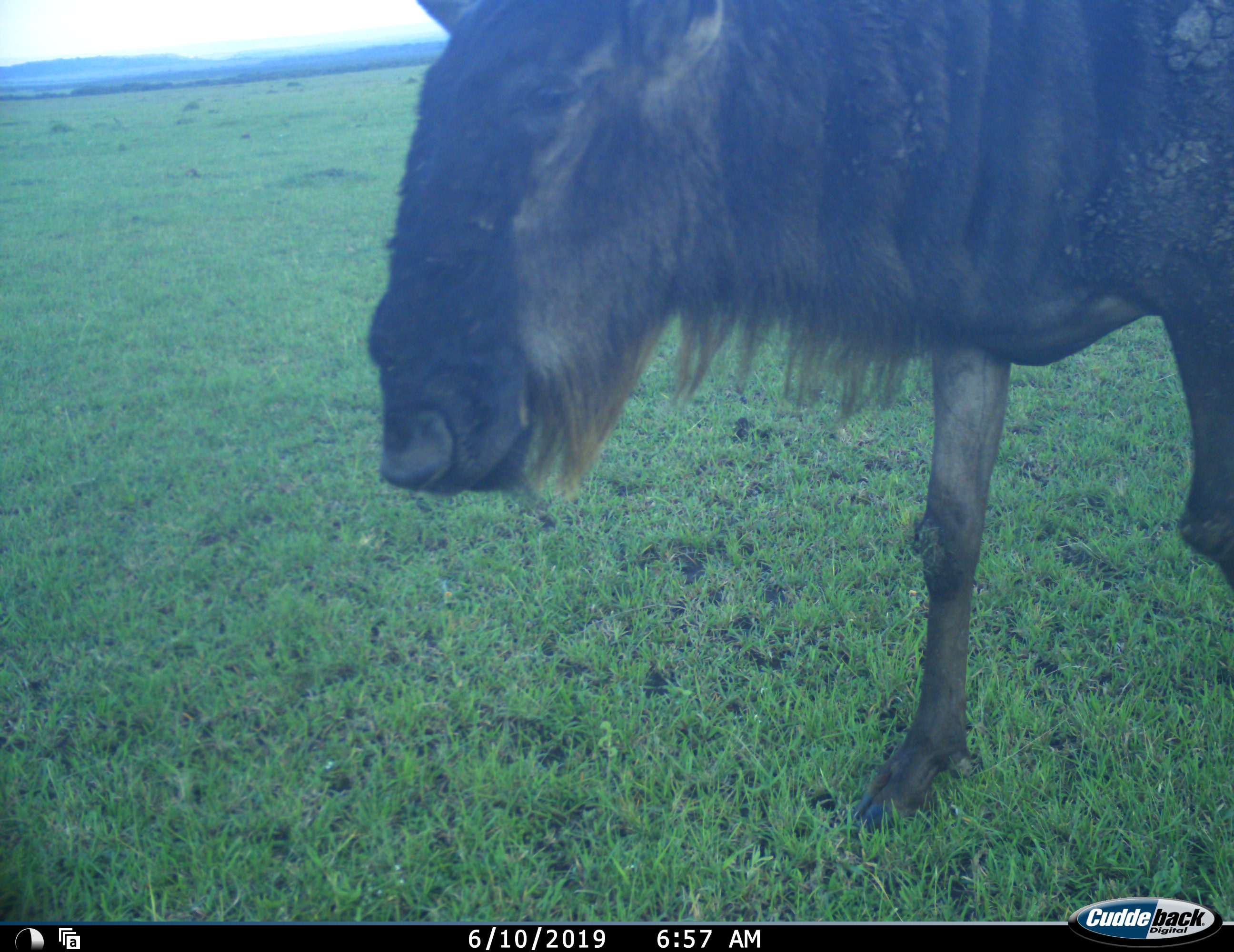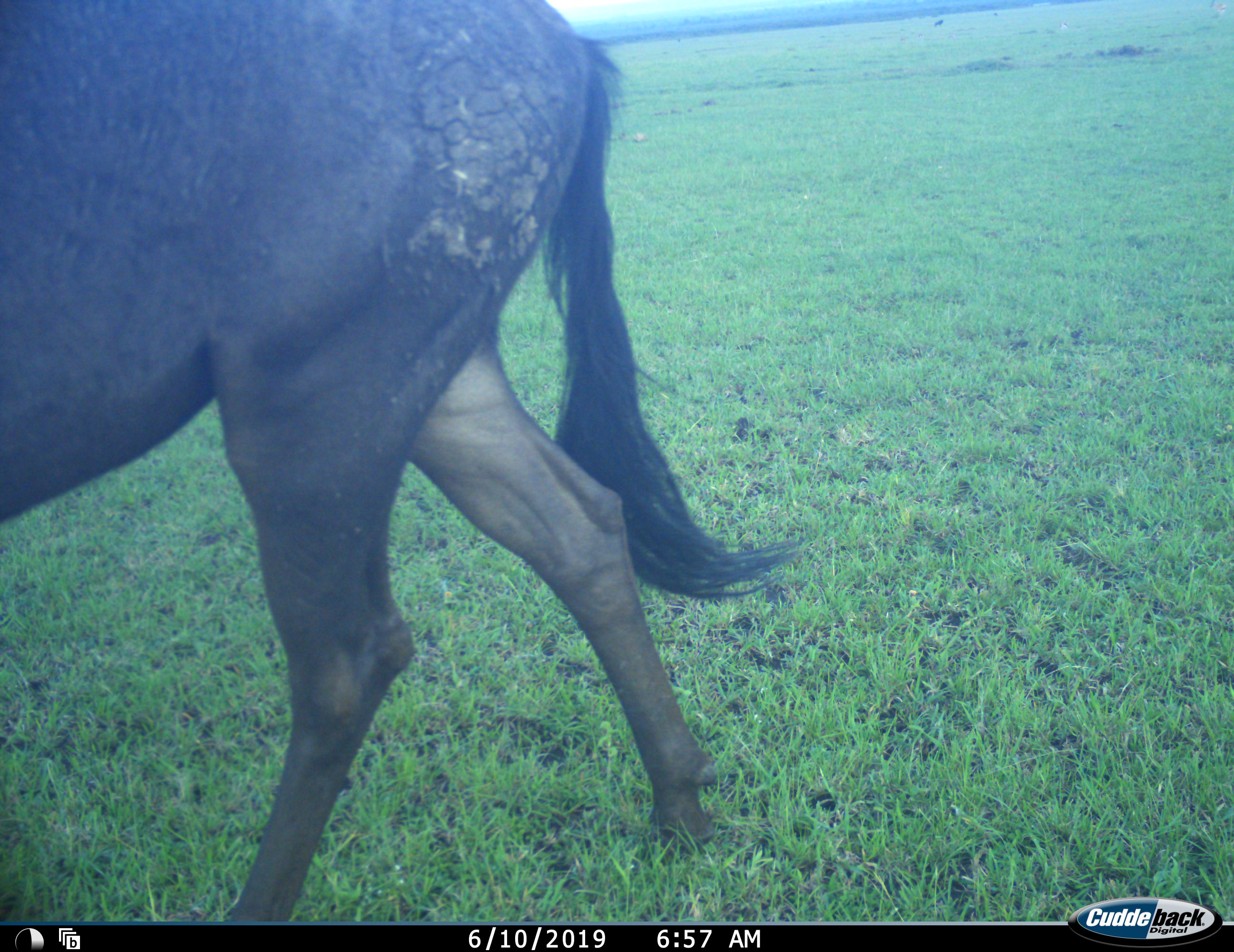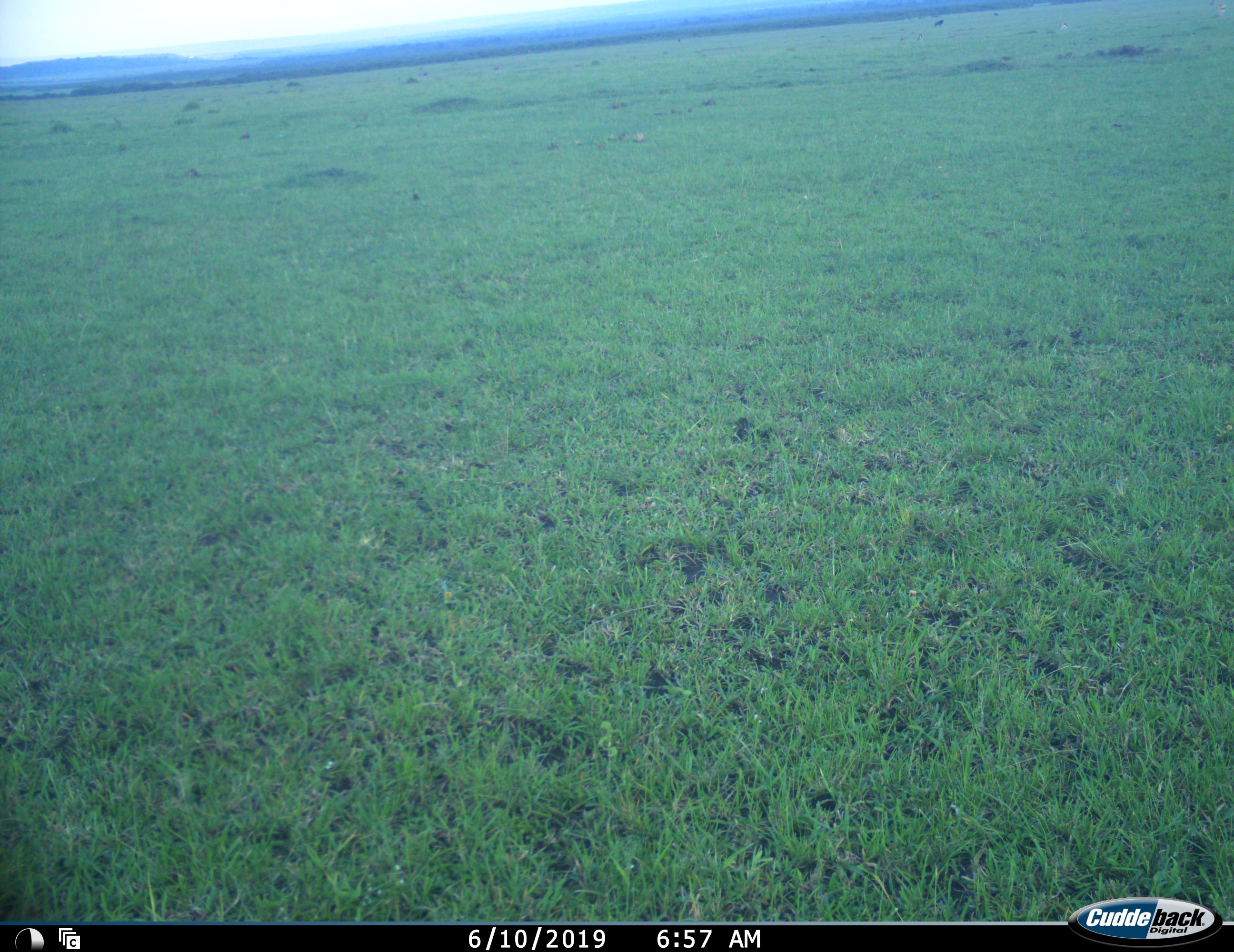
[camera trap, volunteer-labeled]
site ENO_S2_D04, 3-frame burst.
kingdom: Animalia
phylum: Chordata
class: Mammalia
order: Artiodactyla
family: Bovidae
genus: Connochaetes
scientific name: Connochaetes taurinus taurinus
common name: blue wildebeest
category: wildebeestblue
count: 1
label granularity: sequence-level